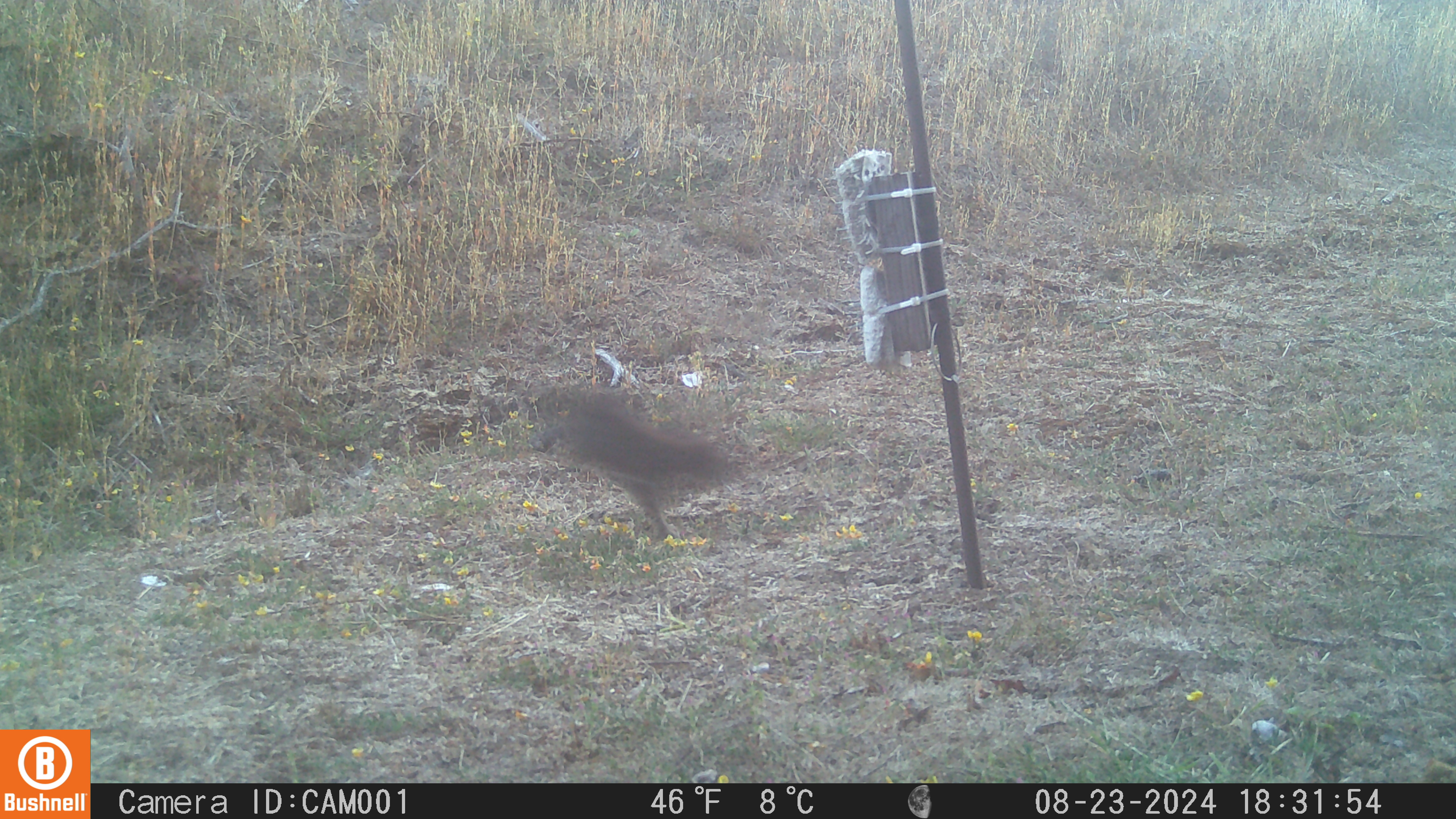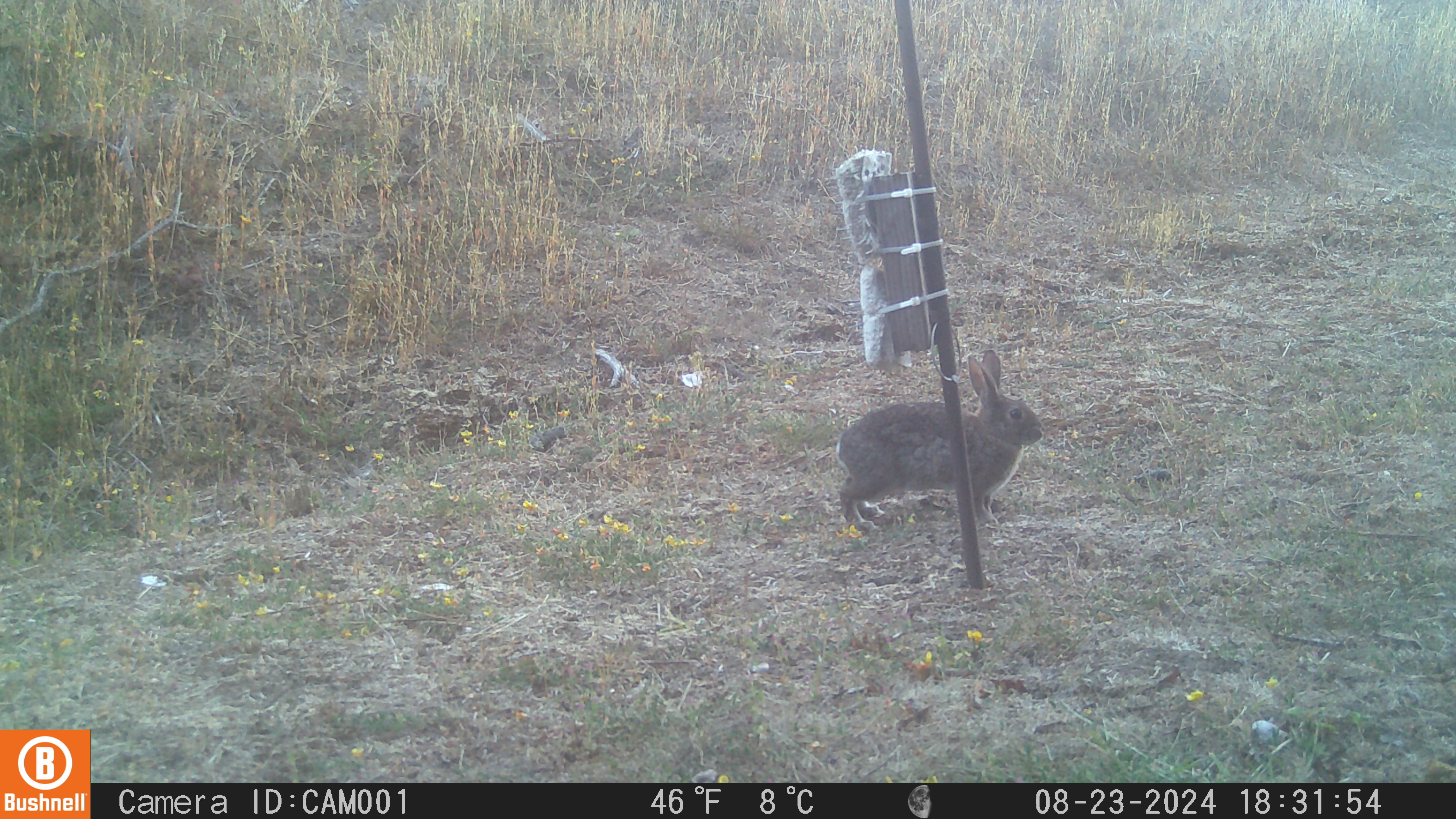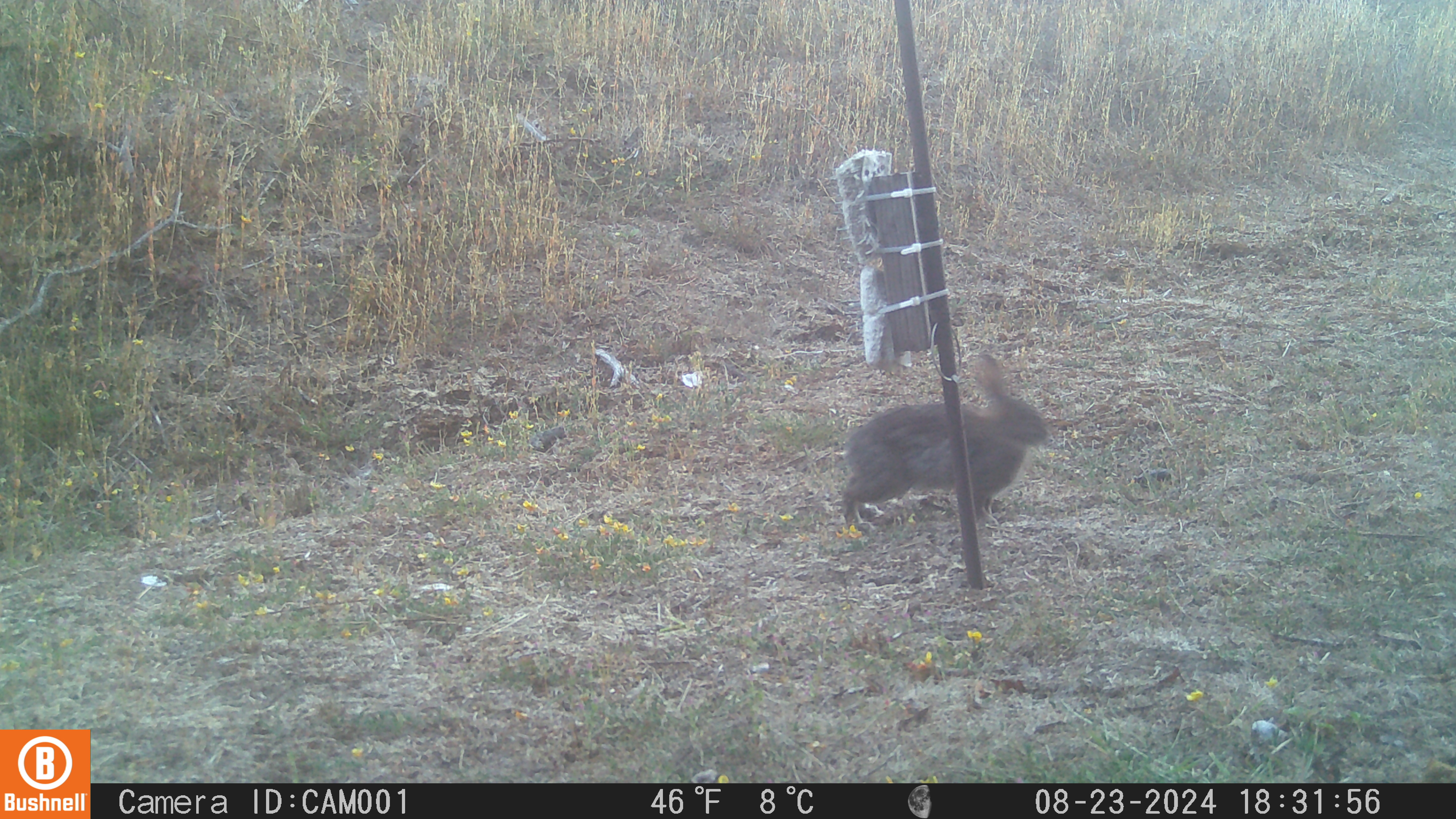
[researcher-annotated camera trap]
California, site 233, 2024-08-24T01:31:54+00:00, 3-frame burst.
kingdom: Animalia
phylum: Chordata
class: Mammalia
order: Lagomorpha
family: Leporidae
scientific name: Leporidae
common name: rabbit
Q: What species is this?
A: Rabbit (Leporidae).